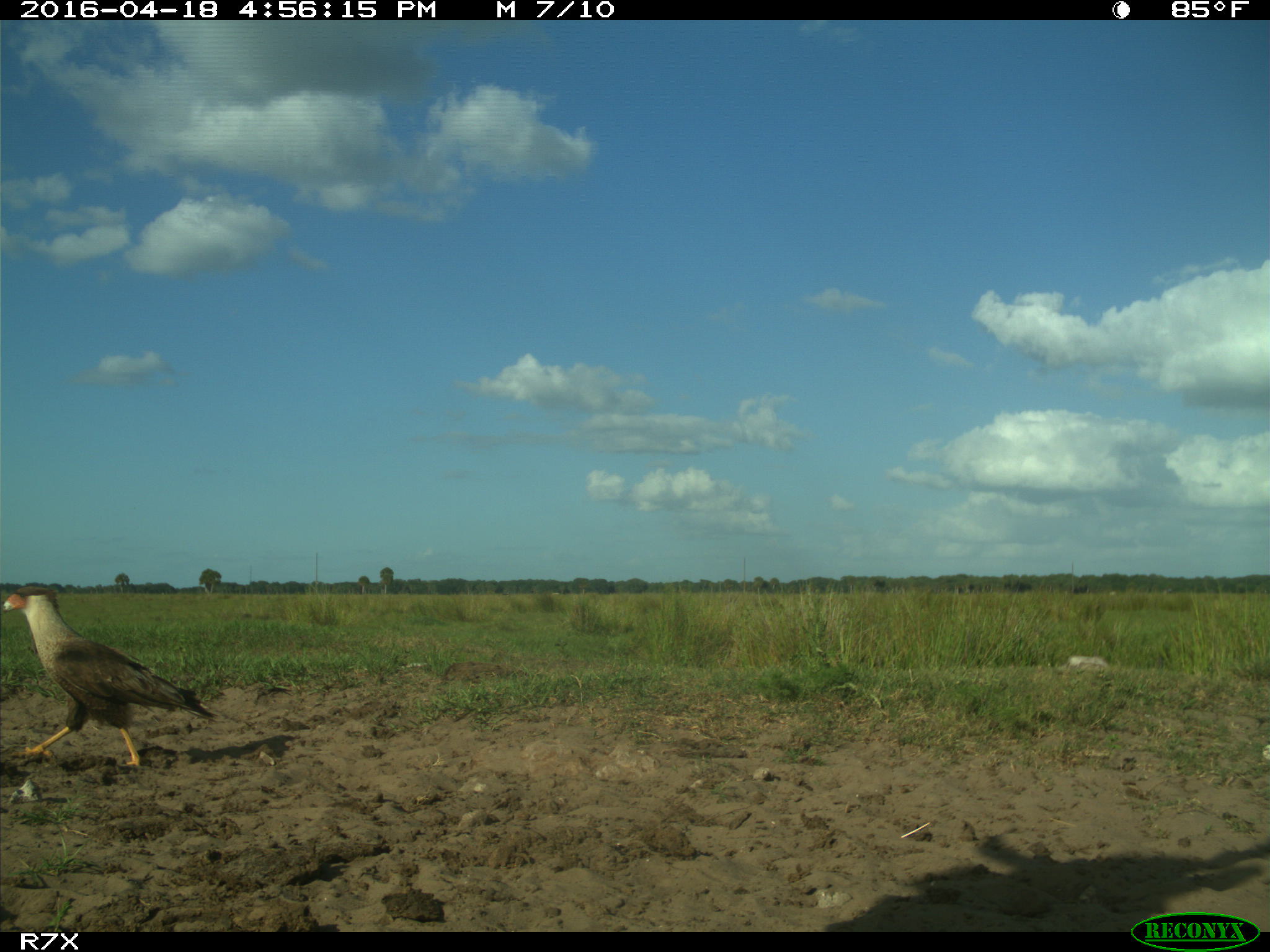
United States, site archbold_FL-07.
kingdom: Animalia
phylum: Chordata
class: Aves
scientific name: Aves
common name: birds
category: unidentified bird